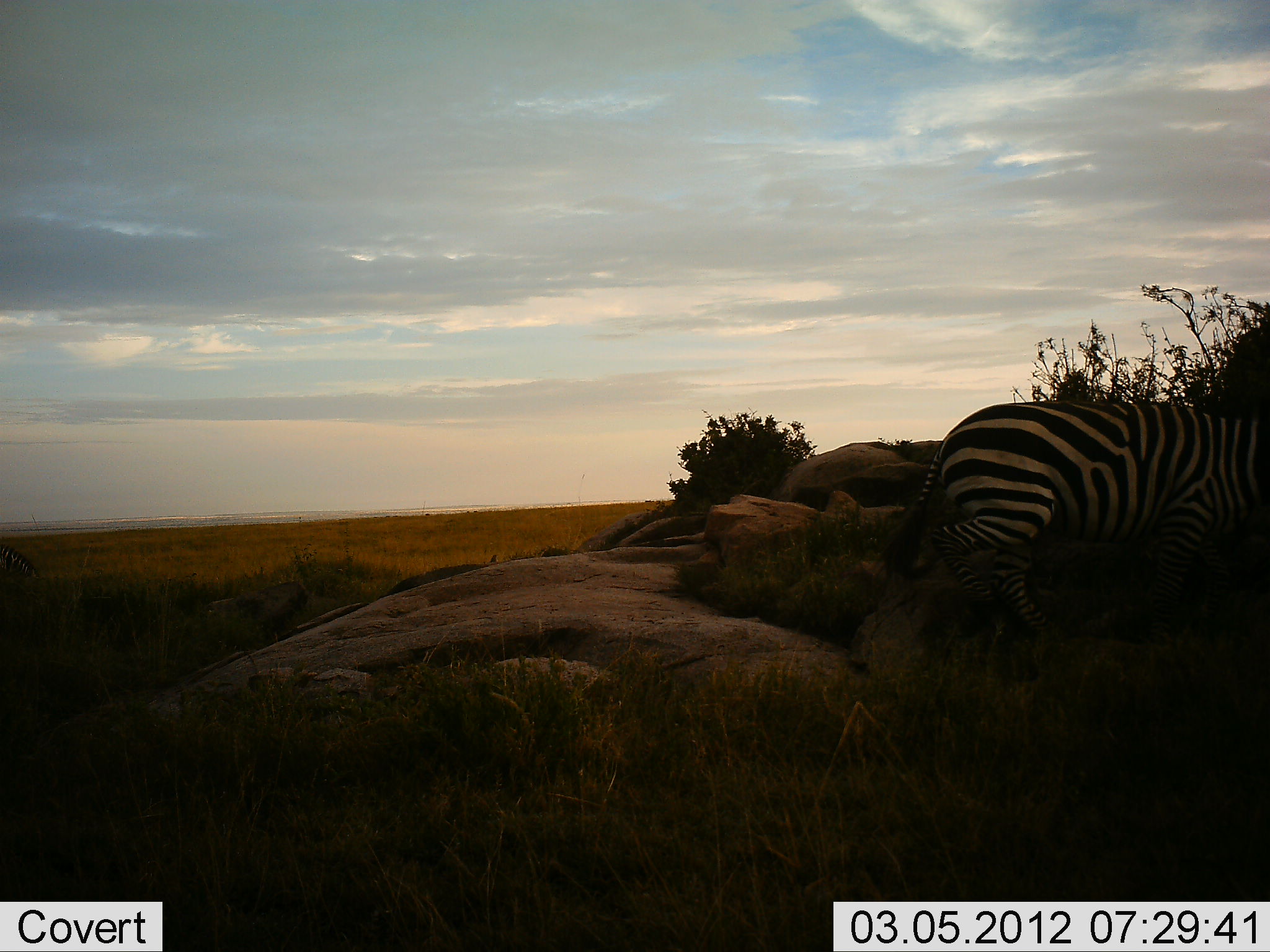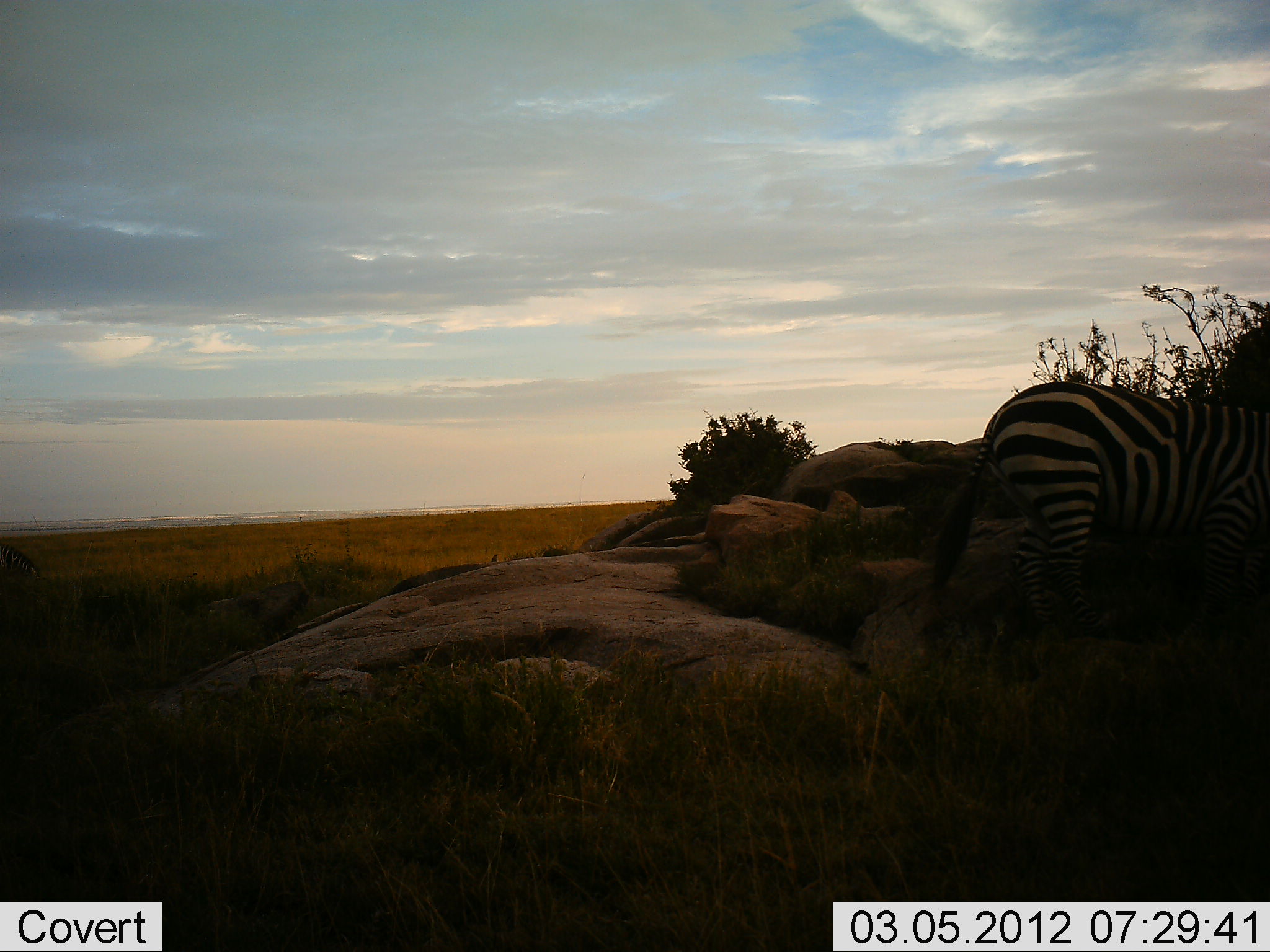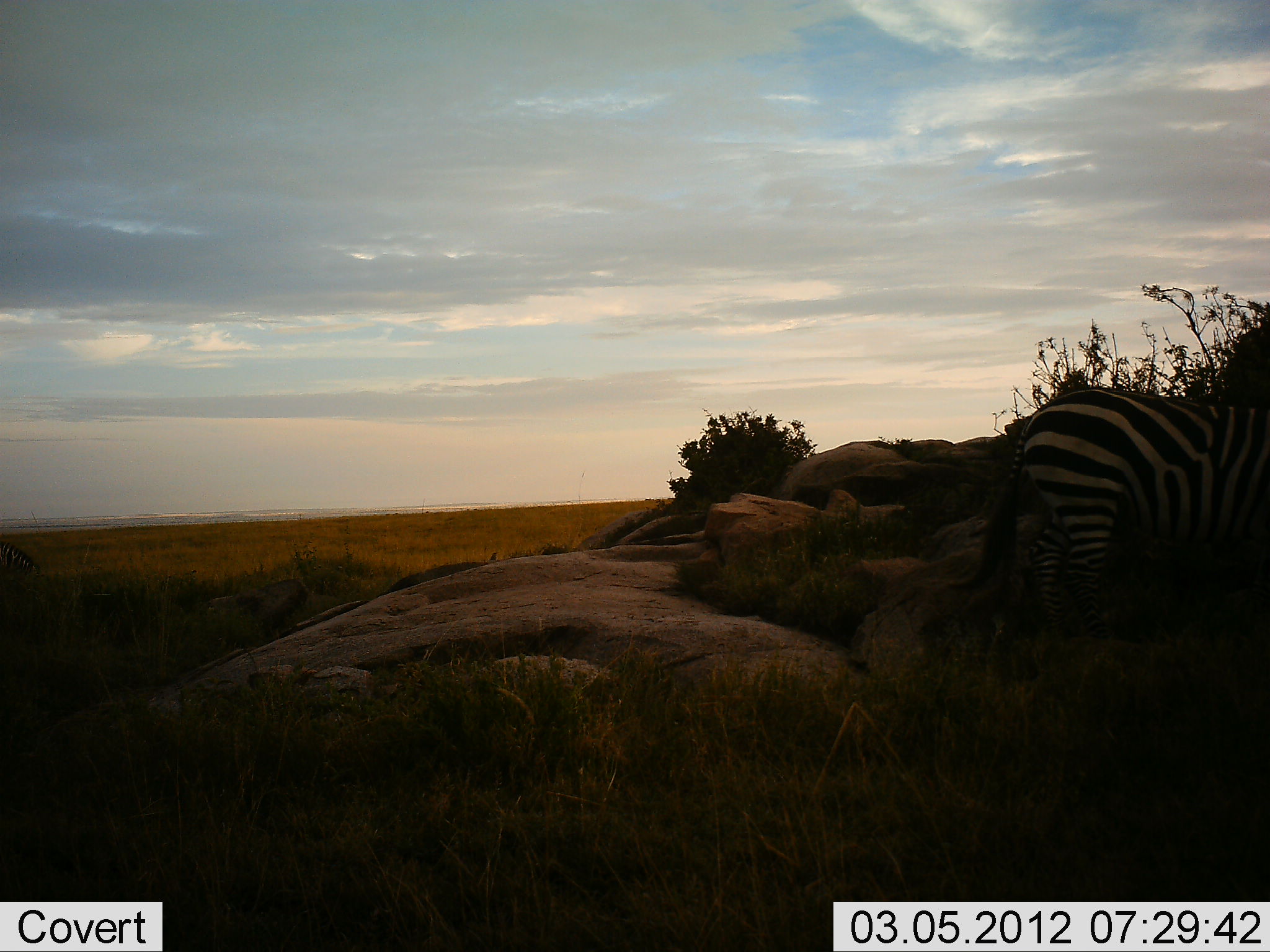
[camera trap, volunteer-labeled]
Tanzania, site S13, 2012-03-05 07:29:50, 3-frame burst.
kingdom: Animalia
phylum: Chordata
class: Mammalia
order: Perissodactyla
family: Equidae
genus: Equus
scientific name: Equus quagga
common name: plains zebra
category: zebra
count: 1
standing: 20%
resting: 0%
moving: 80%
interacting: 0%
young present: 0%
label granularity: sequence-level